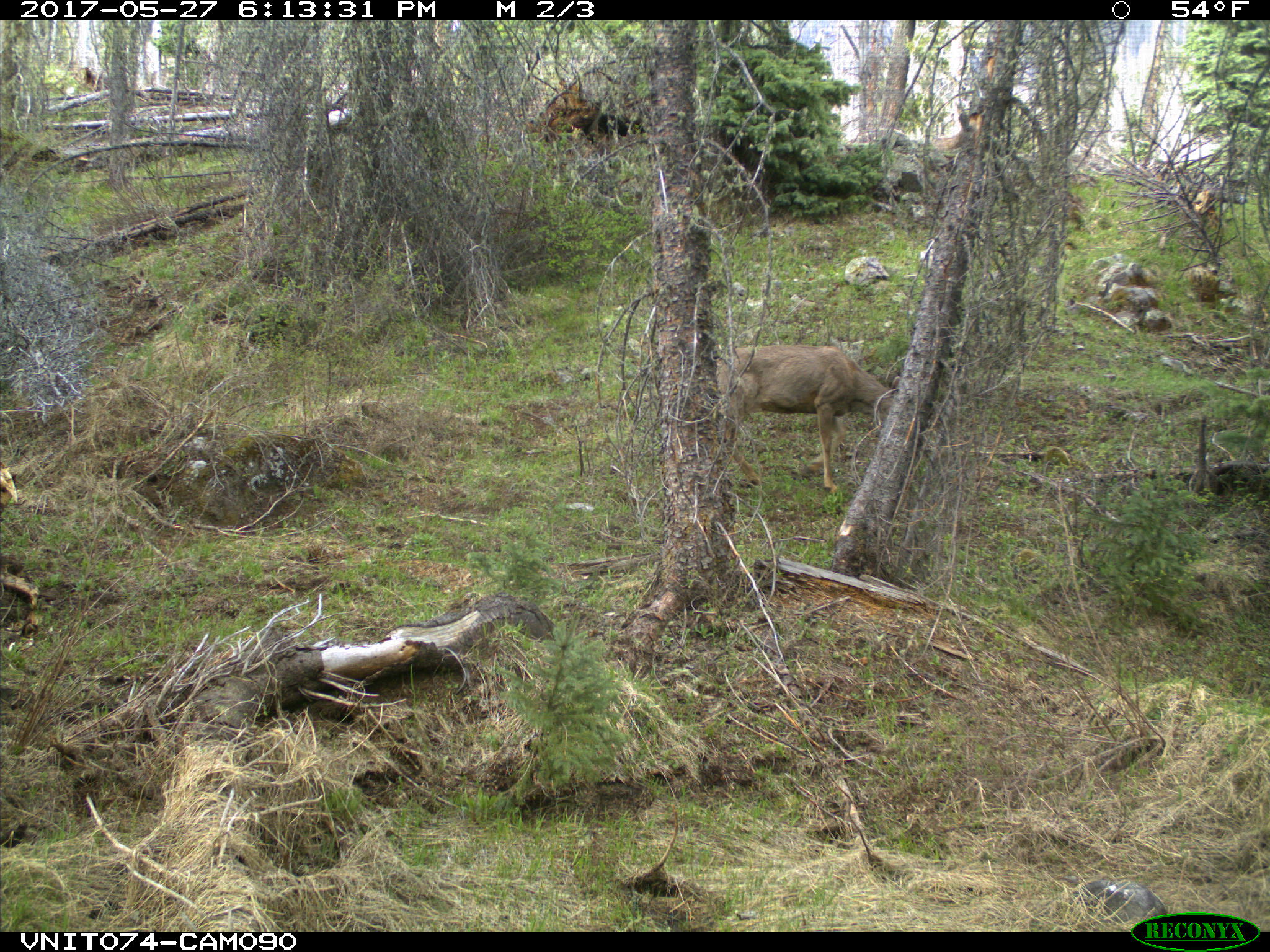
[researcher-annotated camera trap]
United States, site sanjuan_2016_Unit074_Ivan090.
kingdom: Animalia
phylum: Chordata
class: Mammalia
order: Artiodactyla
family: Cervidae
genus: Odocoileus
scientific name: Odocoileus hemionus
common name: mule deer